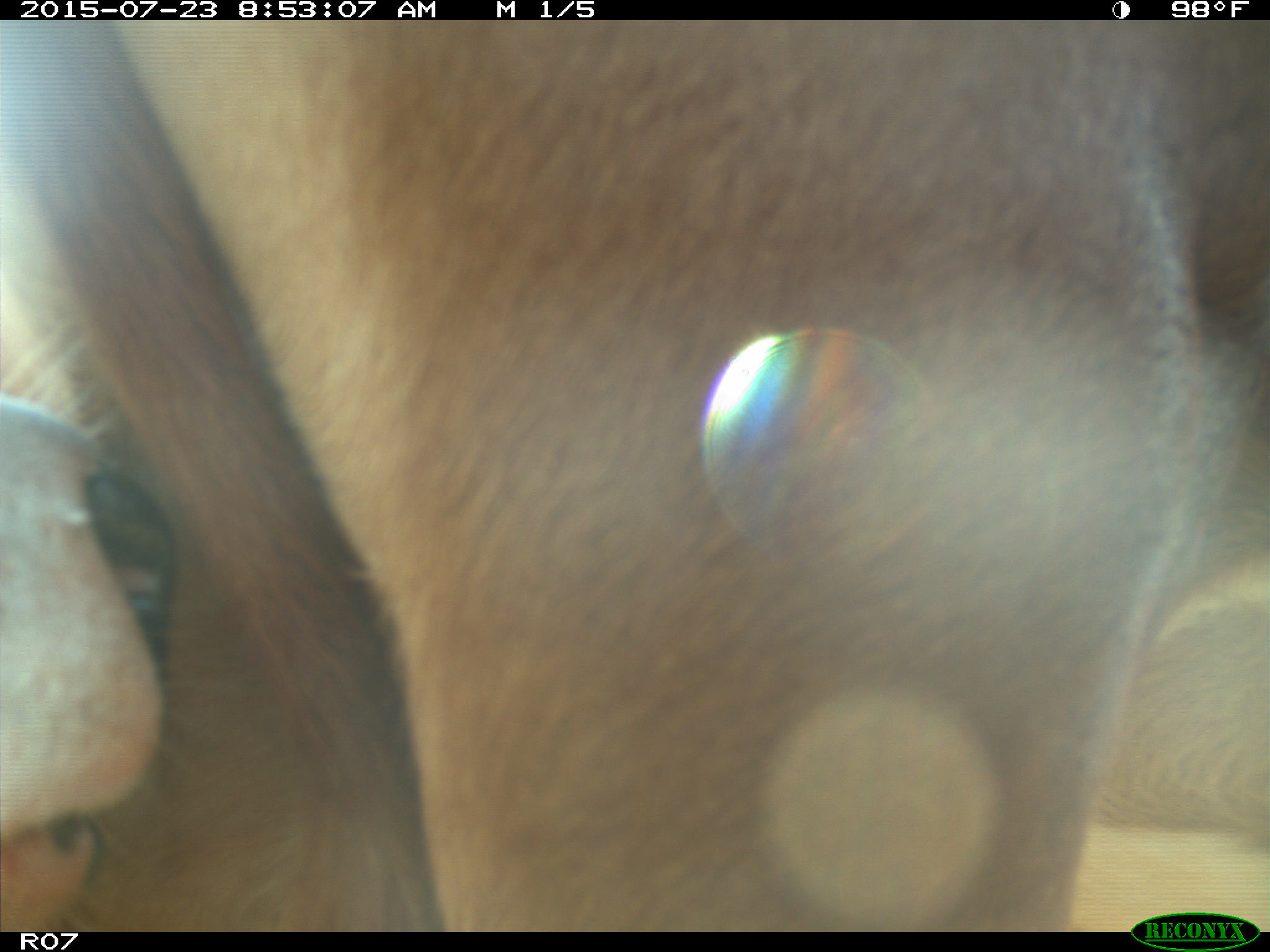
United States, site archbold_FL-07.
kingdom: Animalia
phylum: Chordata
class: Mammalia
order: Artiodactyla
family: Bovidae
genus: Bos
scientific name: Bos taurus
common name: domestic cow